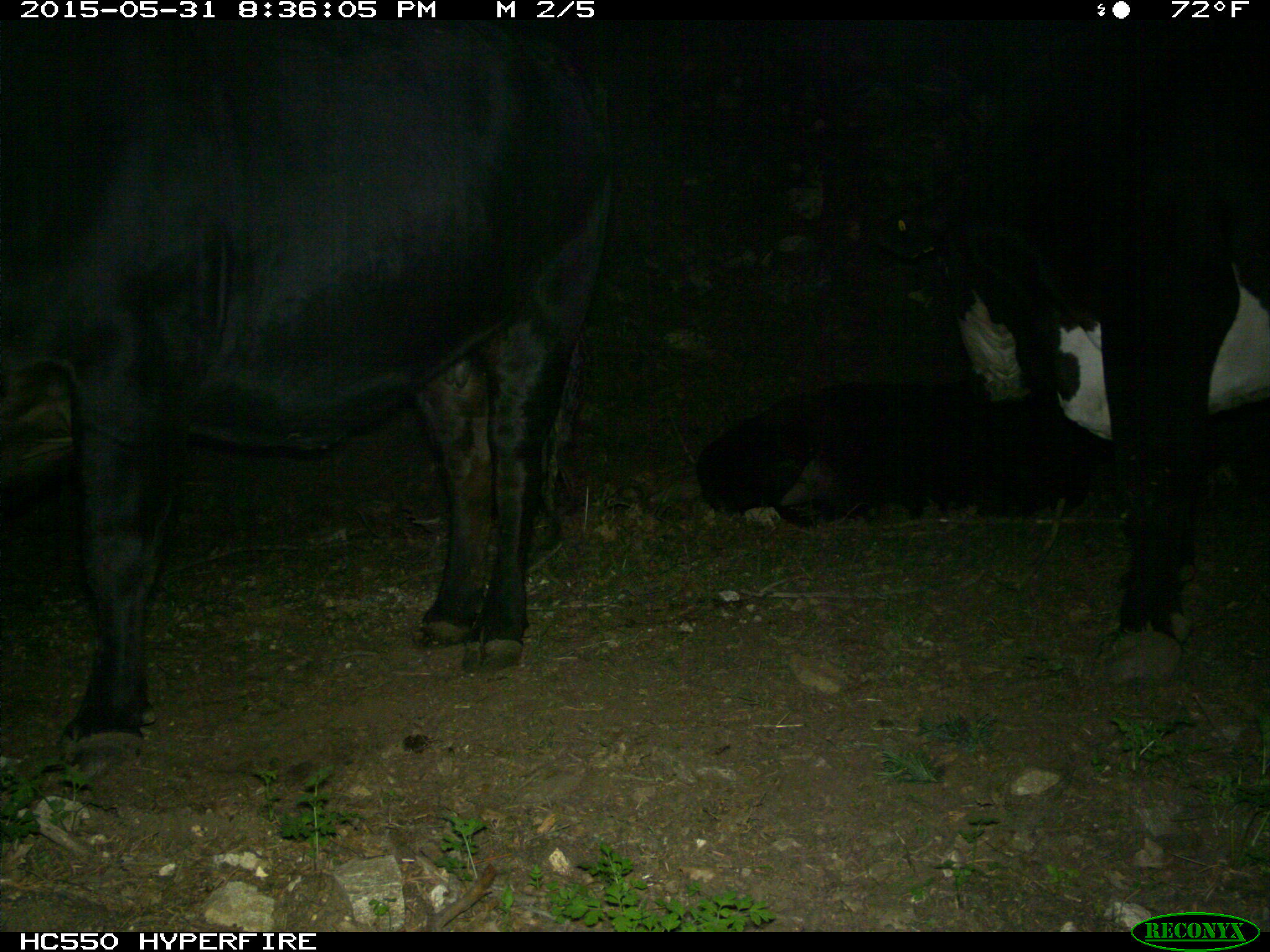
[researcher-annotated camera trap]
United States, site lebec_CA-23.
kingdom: Animalia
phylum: Chordata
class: Mammalia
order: Artiodactyla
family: Bovidae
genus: Bos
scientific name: Bos taurus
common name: domestic cow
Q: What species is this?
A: Bos taurus (domestic cow).